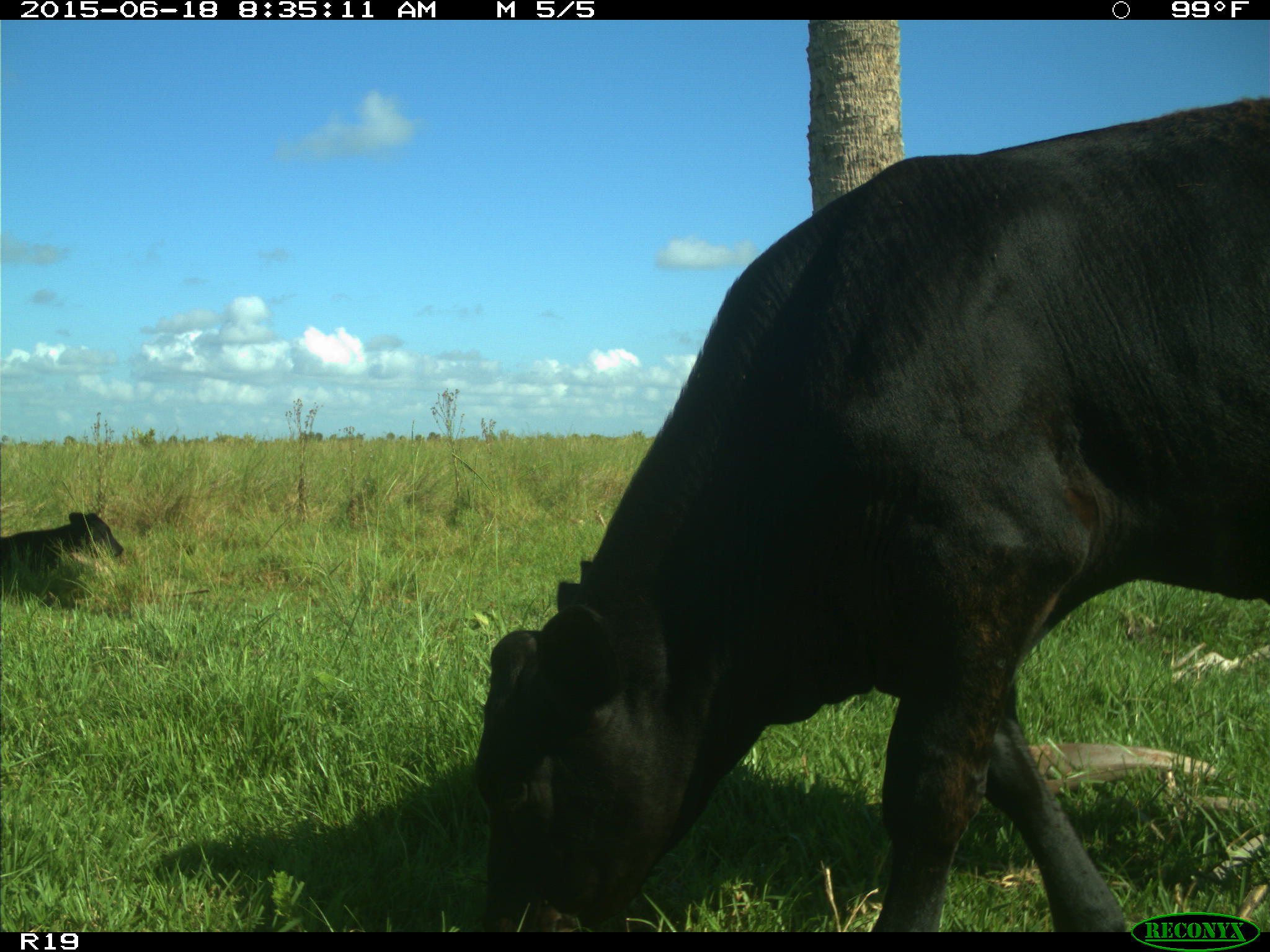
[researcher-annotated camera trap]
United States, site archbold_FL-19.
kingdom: Animalia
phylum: Chordata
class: Mammalia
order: Artiodactyla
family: Bovidae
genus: Bos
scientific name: Bos taurus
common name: domestic cow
Bos taurus (domestic cow).